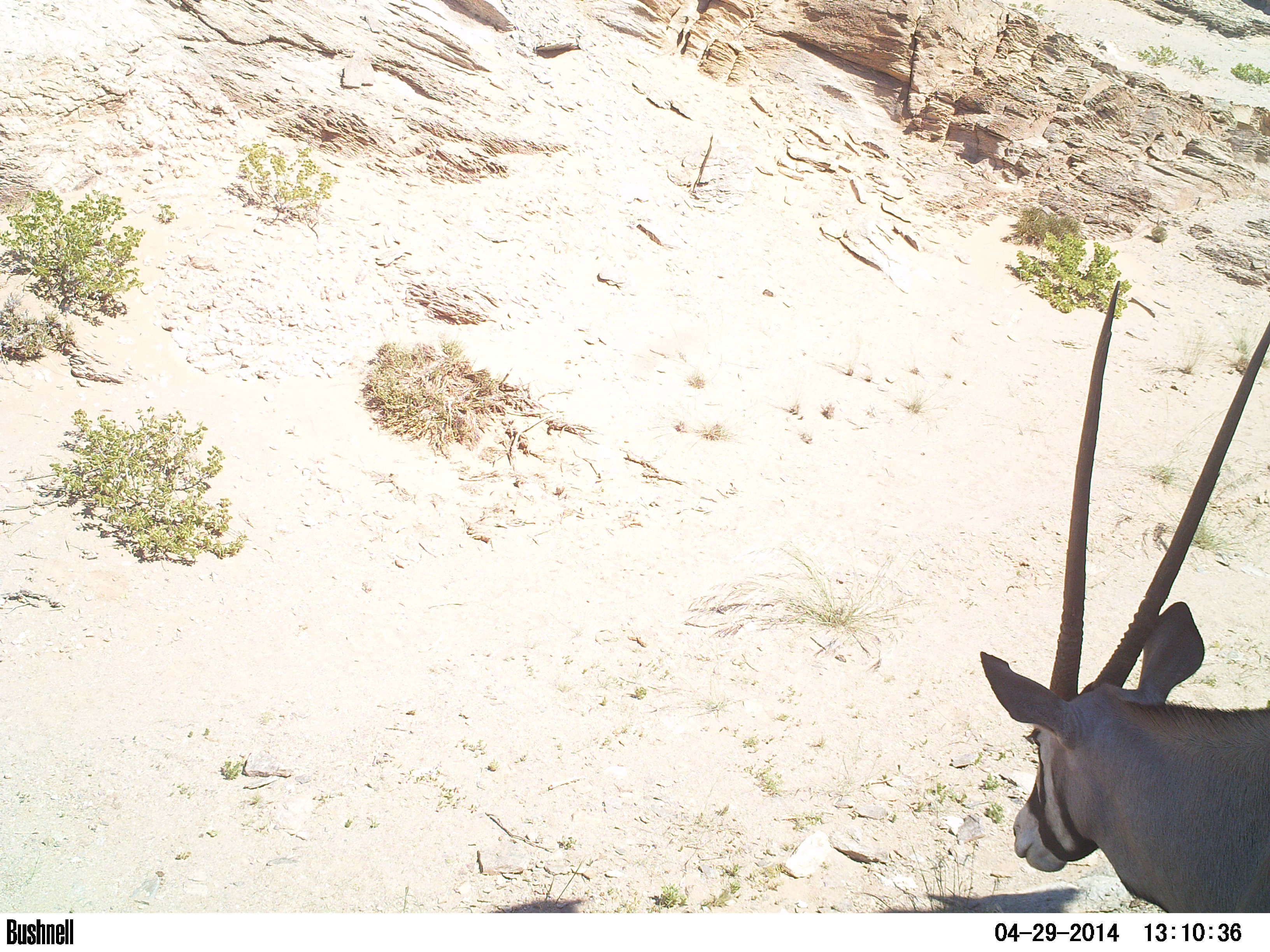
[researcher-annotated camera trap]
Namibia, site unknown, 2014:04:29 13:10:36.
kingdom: Animalia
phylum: Chordata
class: Mammalia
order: Artiodactyla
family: Bovidae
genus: Oryx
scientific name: Oryx gazella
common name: gemsbok